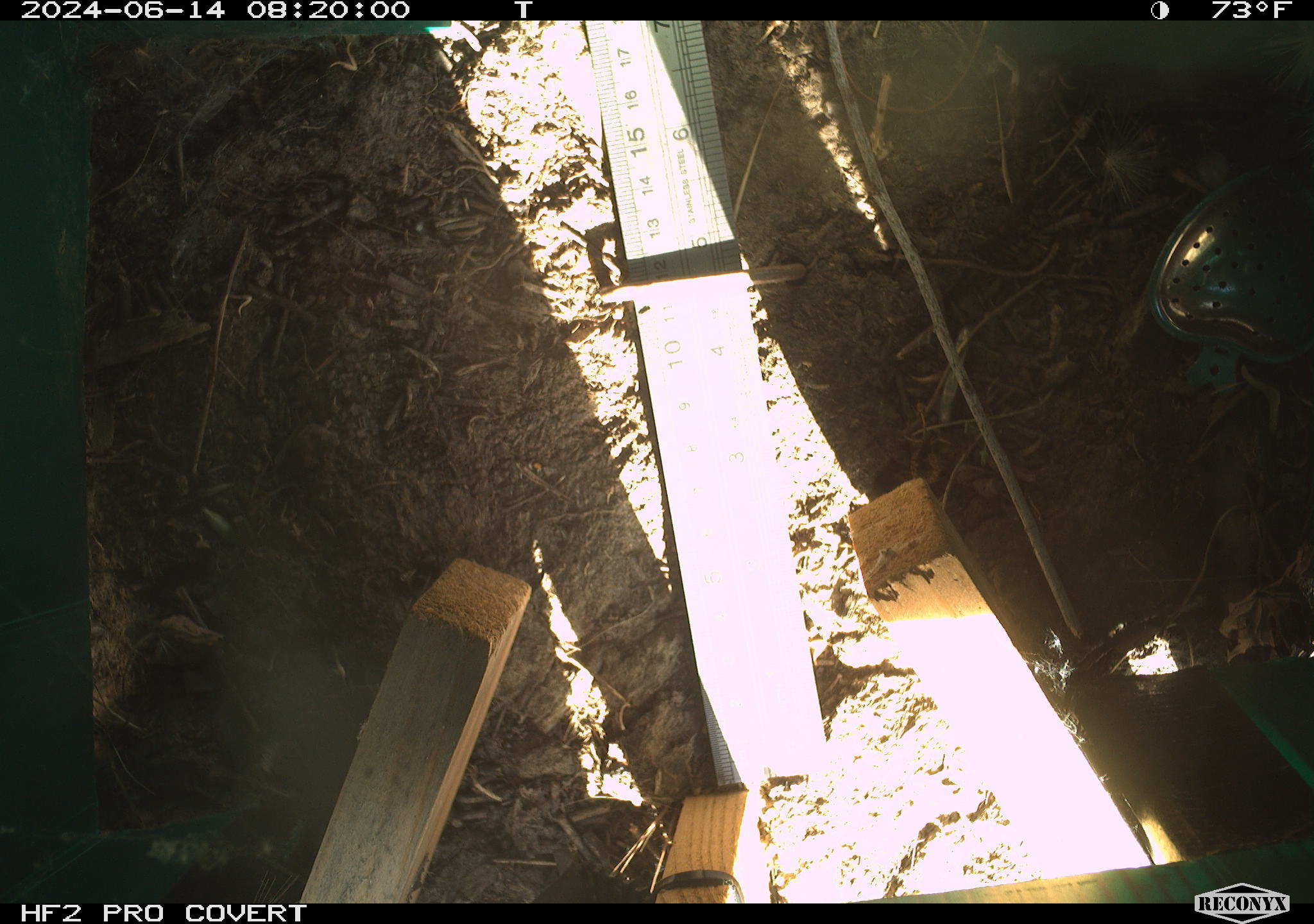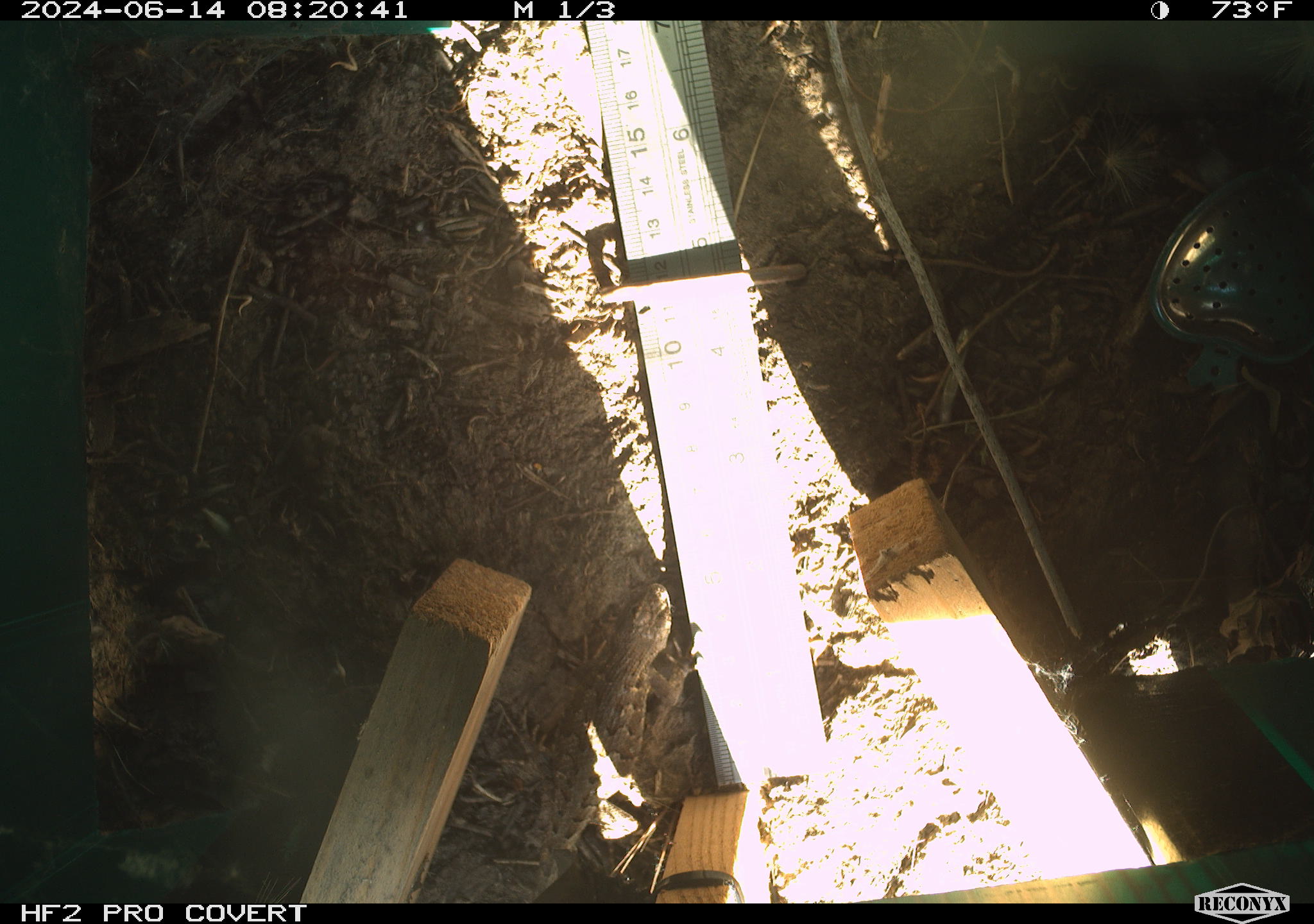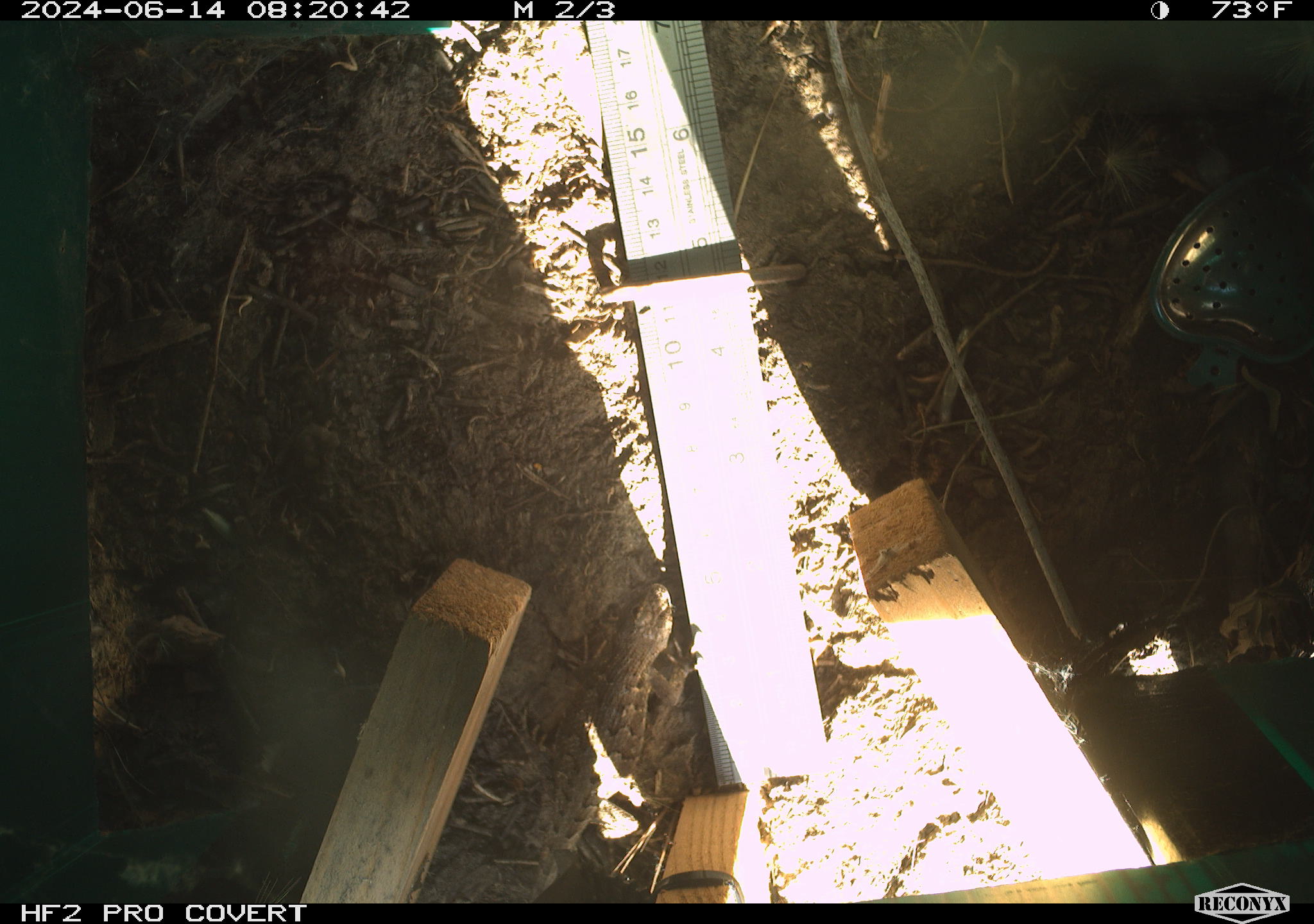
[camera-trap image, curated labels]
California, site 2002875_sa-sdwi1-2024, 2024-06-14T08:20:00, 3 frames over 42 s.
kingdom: Animalia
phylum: Chordata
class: Reptilia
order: Squamata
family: Phrynosomatidae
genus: Sceloporus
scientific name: Sceloporus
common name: spiny lizards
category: sceloporus species